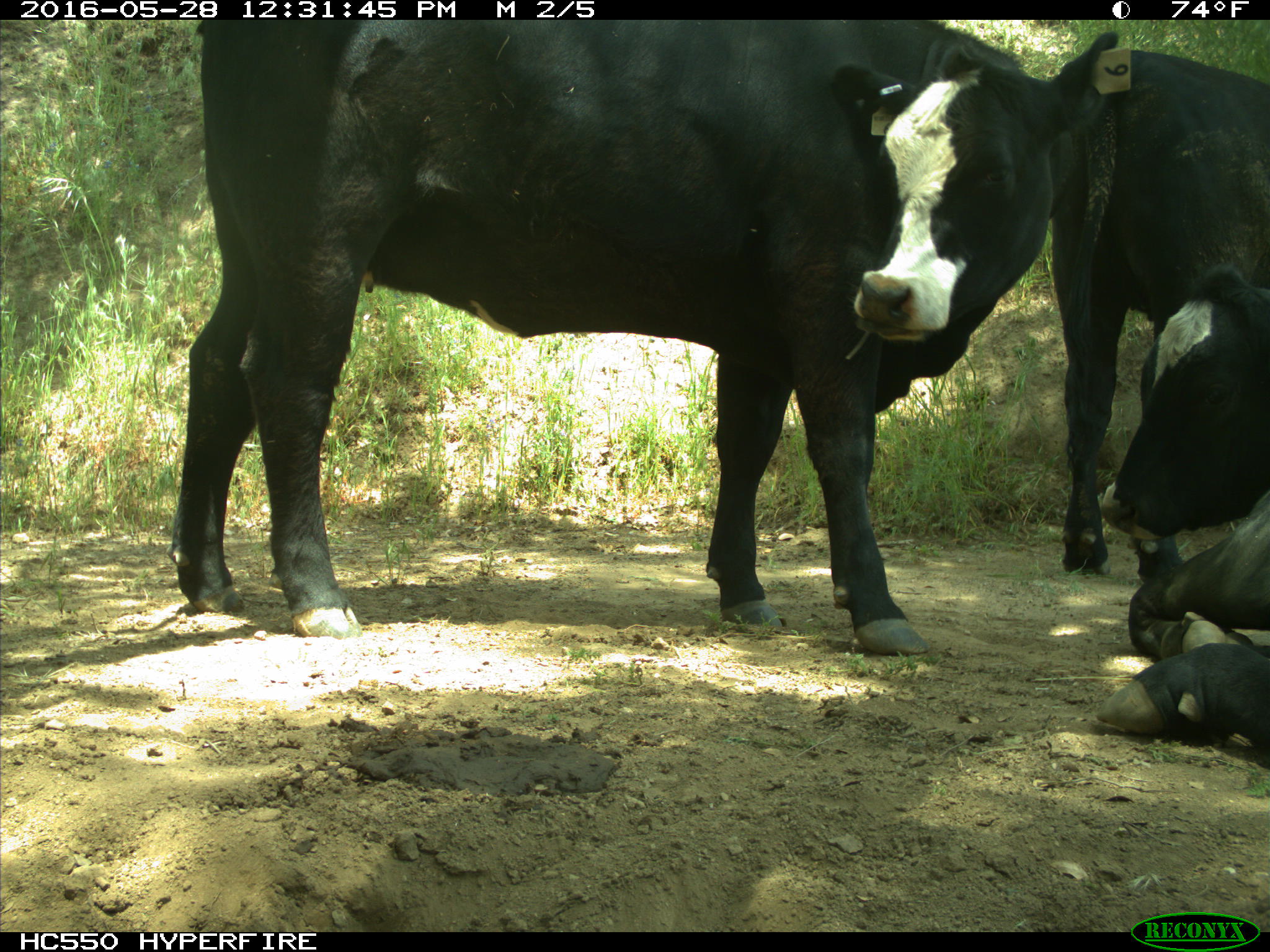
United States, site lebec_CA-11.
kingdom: Animalia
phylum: Chordata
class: Mammalia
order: Artiodactyla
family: Bovidae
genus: Bos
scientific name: Bos taurus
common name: domestic cow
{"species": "Bos taurus (domestic cow)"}